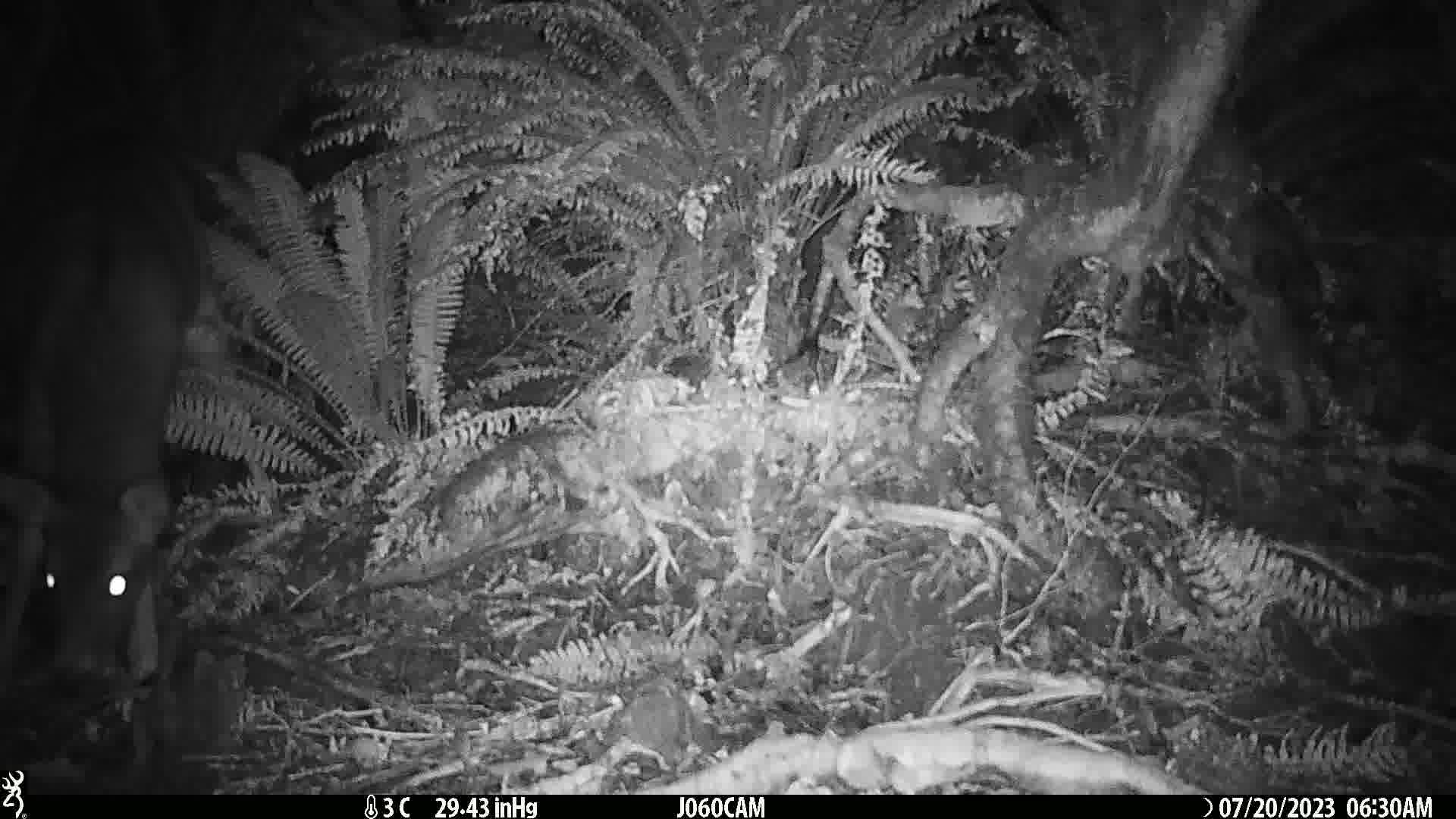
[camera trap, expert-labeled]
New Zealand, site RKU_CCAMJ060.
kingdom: Animalia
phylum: Chordata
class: Mammalia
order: Artiodactyla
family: Cervidae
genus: Odocoileus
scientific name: Odocoileus virginianus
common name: white-tailed deer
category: white tailed deer